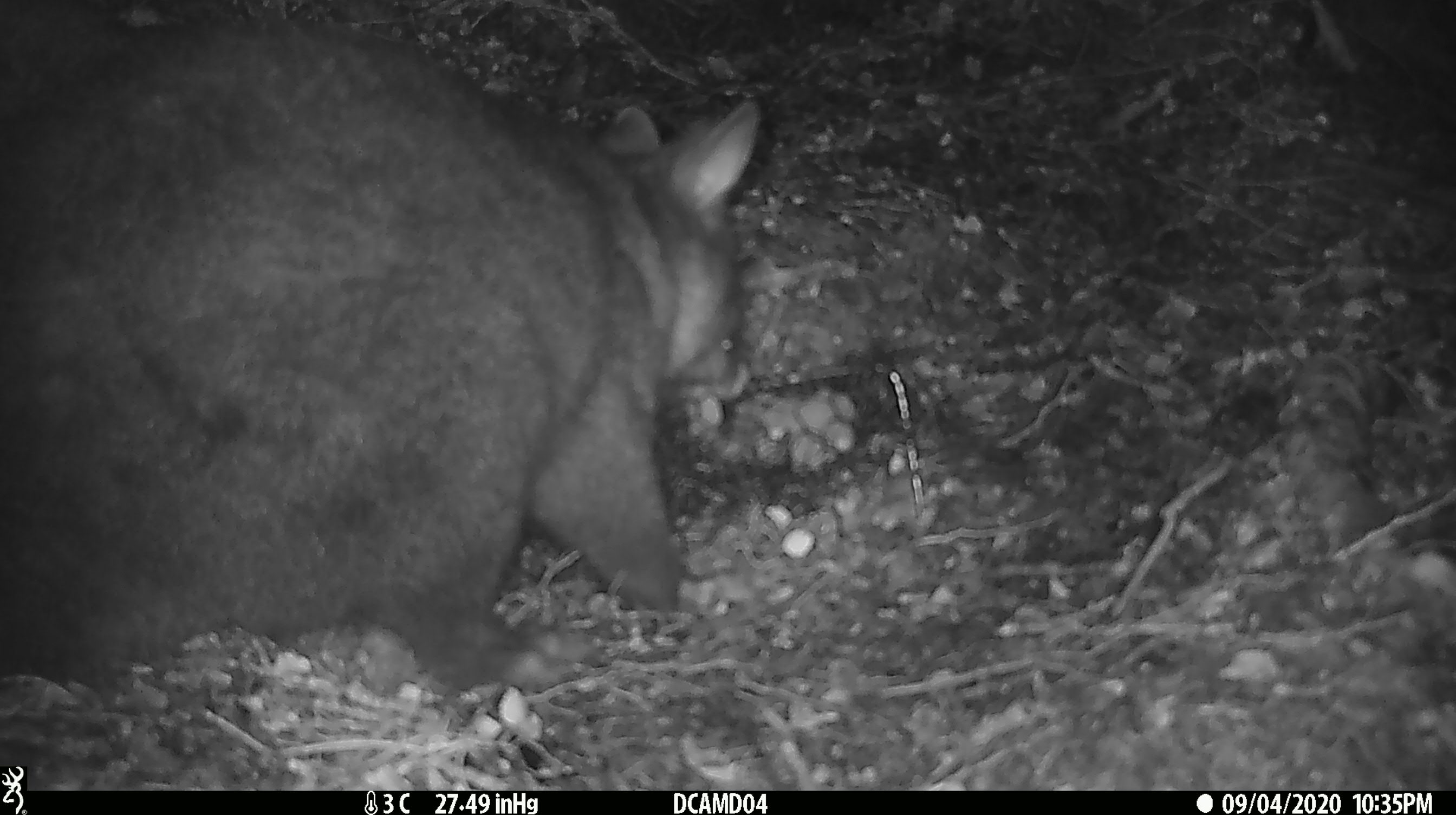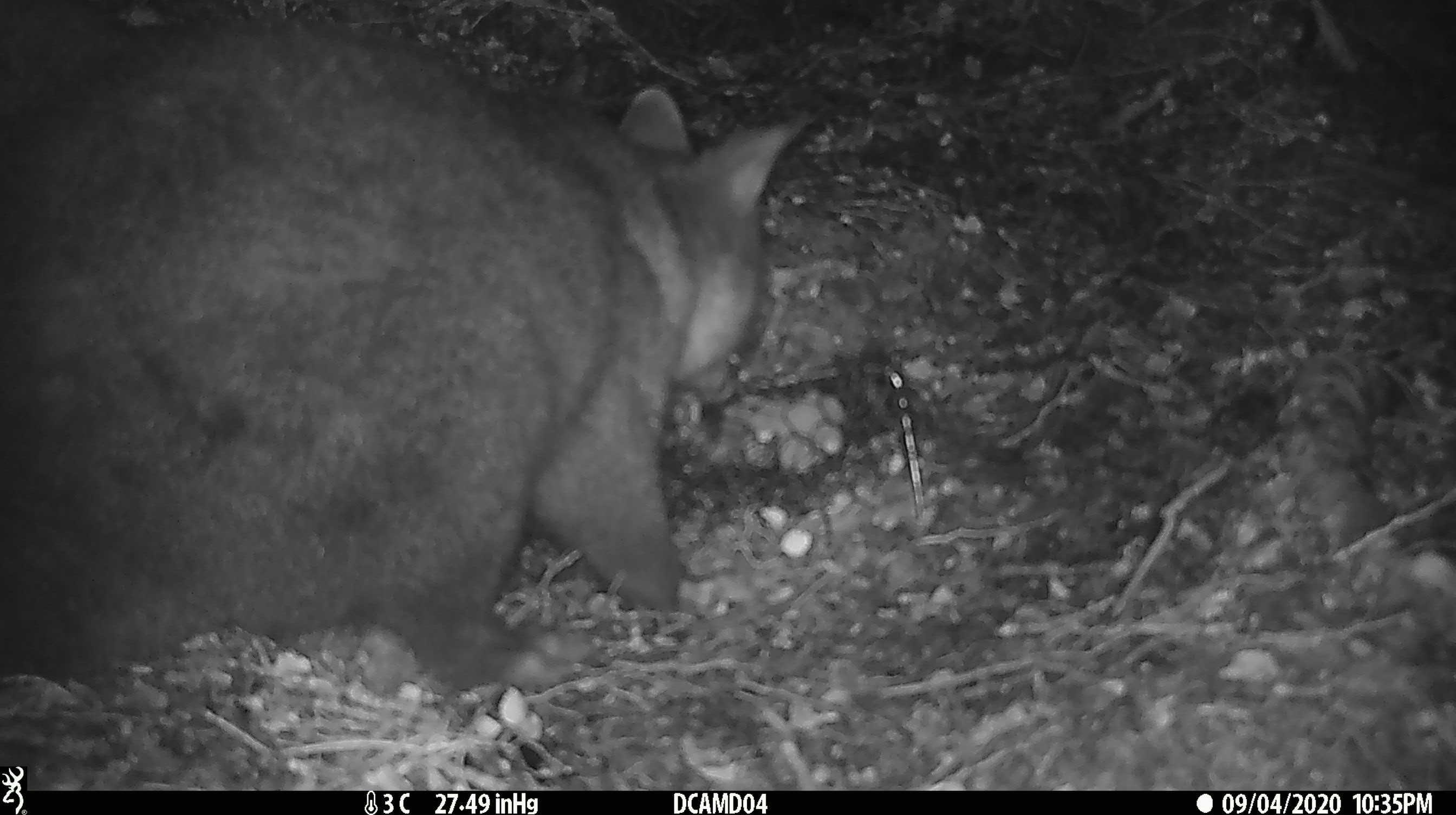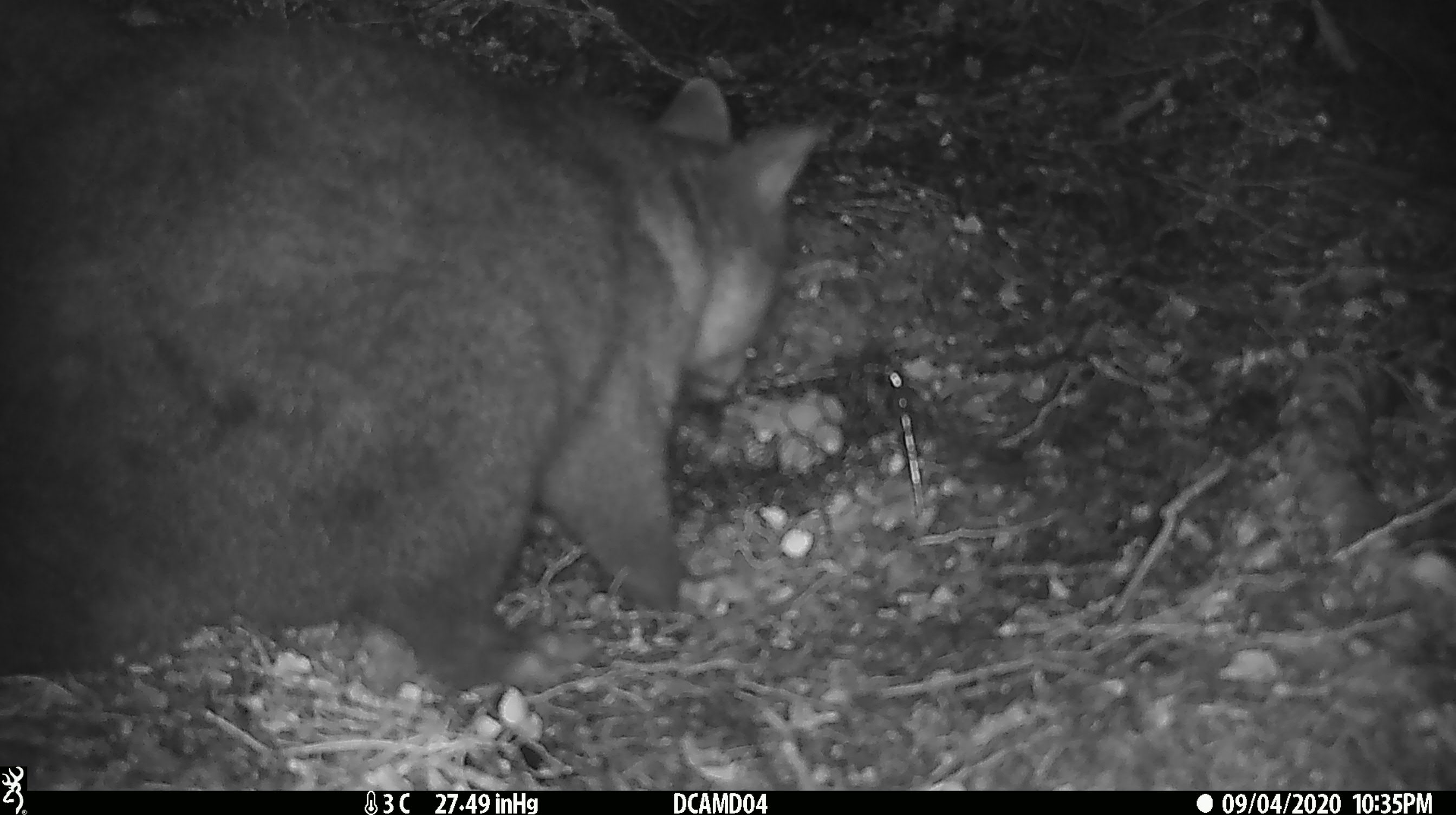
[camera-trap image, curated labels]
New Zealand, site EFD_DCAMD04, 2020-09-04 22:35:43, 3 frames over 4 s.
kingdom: Animalia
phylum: Chordata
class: Mammalia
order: Diprotodontia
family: Phalangeridae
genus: Trichosurus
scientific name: Trichosurus vulpecula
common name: common brushtail possum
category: possum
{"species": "possum (common brushtail possum) (Trichosurus vulpecula)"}